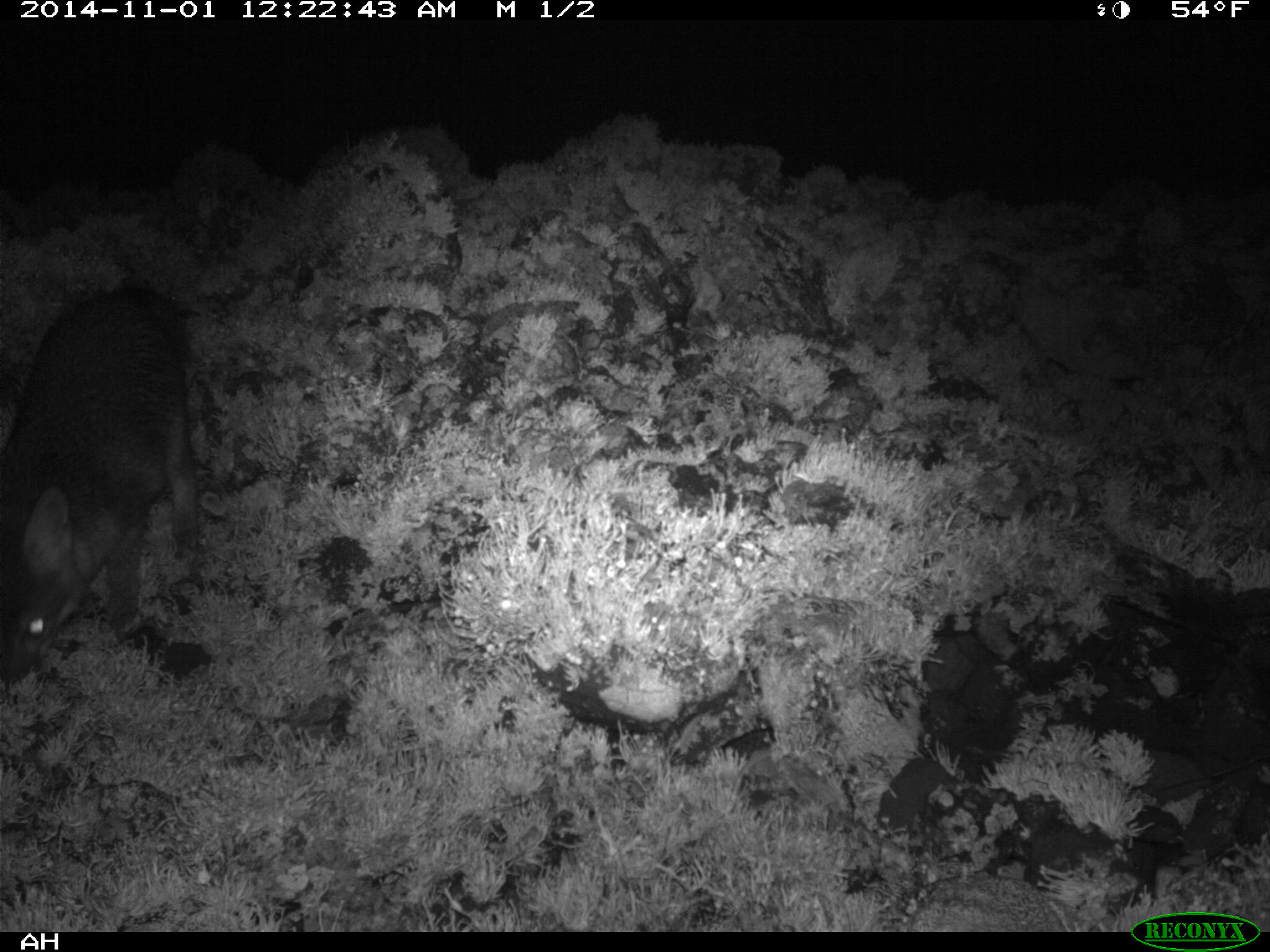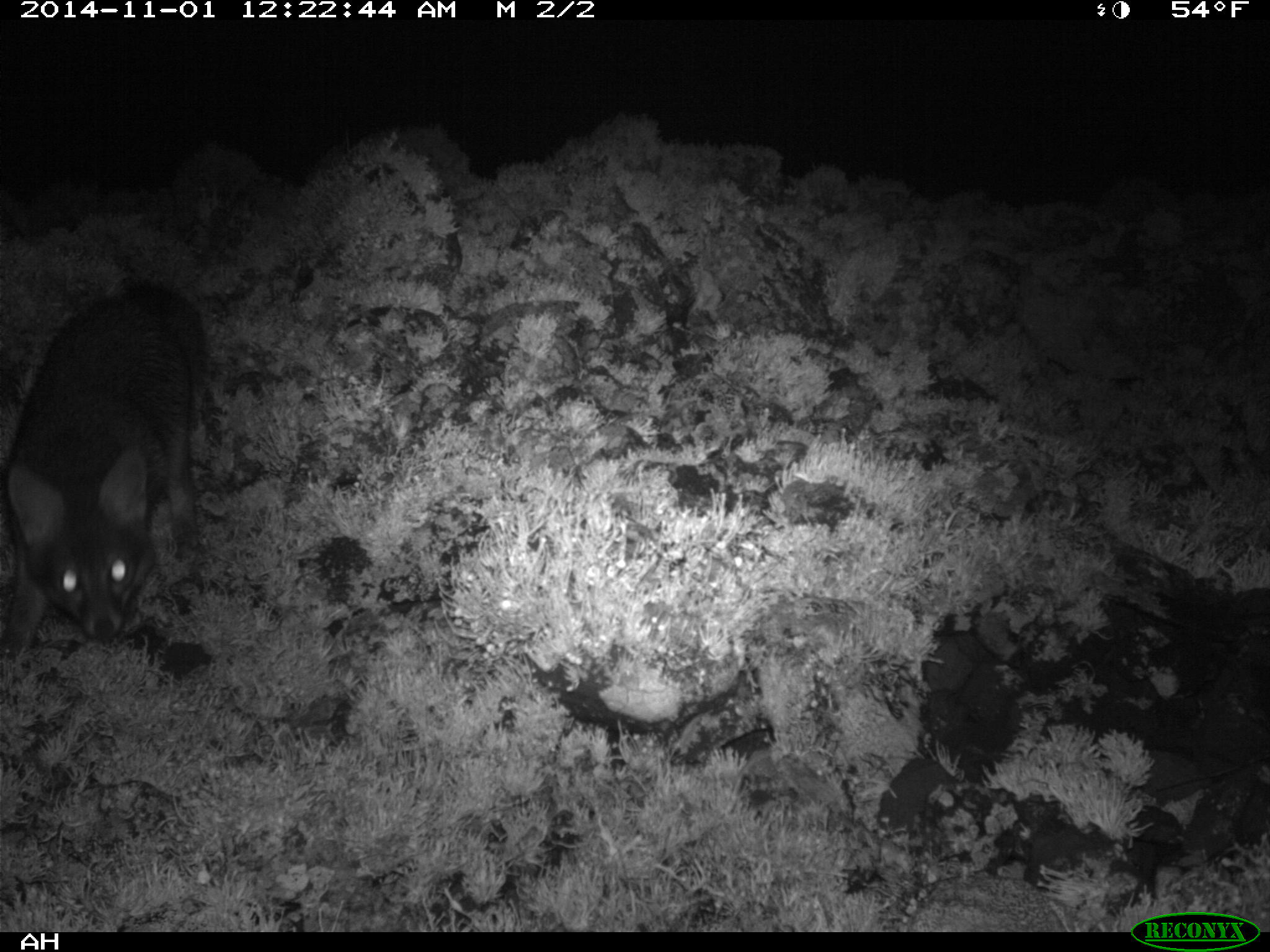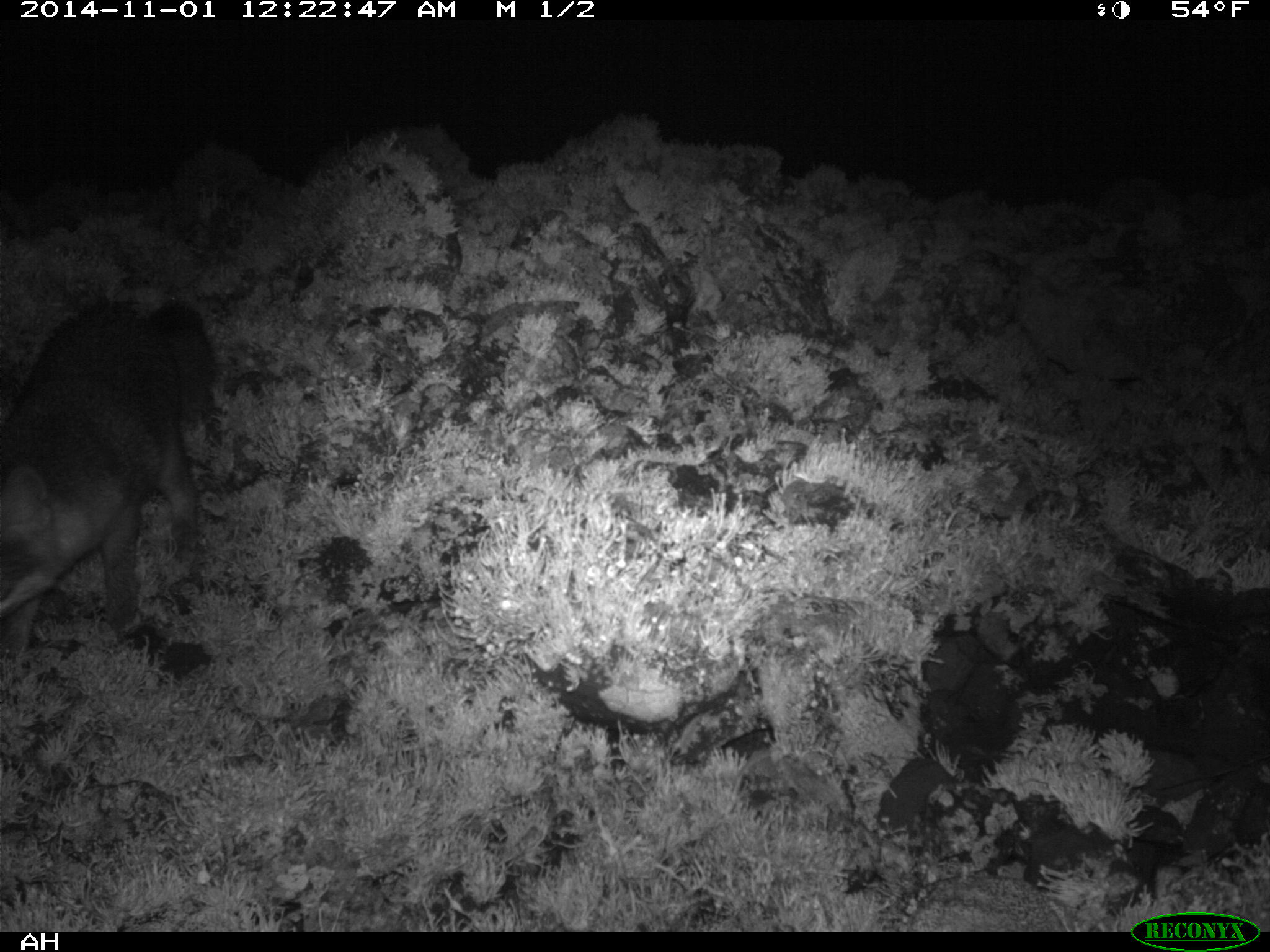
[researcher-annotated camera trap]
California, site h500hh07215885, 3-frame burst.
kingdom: Animalia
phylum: Chordata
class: Mammalia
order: Carnivora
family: Canidae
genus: Urocyon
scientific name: Urocyon littoralis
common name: island fox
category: fox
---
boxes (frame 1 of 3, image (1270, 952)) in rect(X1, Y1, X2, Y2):
fox: rect(0, 280, 198, 684)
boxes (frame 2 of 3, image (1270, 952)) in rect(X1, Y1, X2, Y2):
fox: rect(0, 286, 205, 661)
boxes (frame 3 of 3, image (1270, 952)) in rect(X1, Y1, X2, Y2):
fox: rect(0, 298, 217, 661)